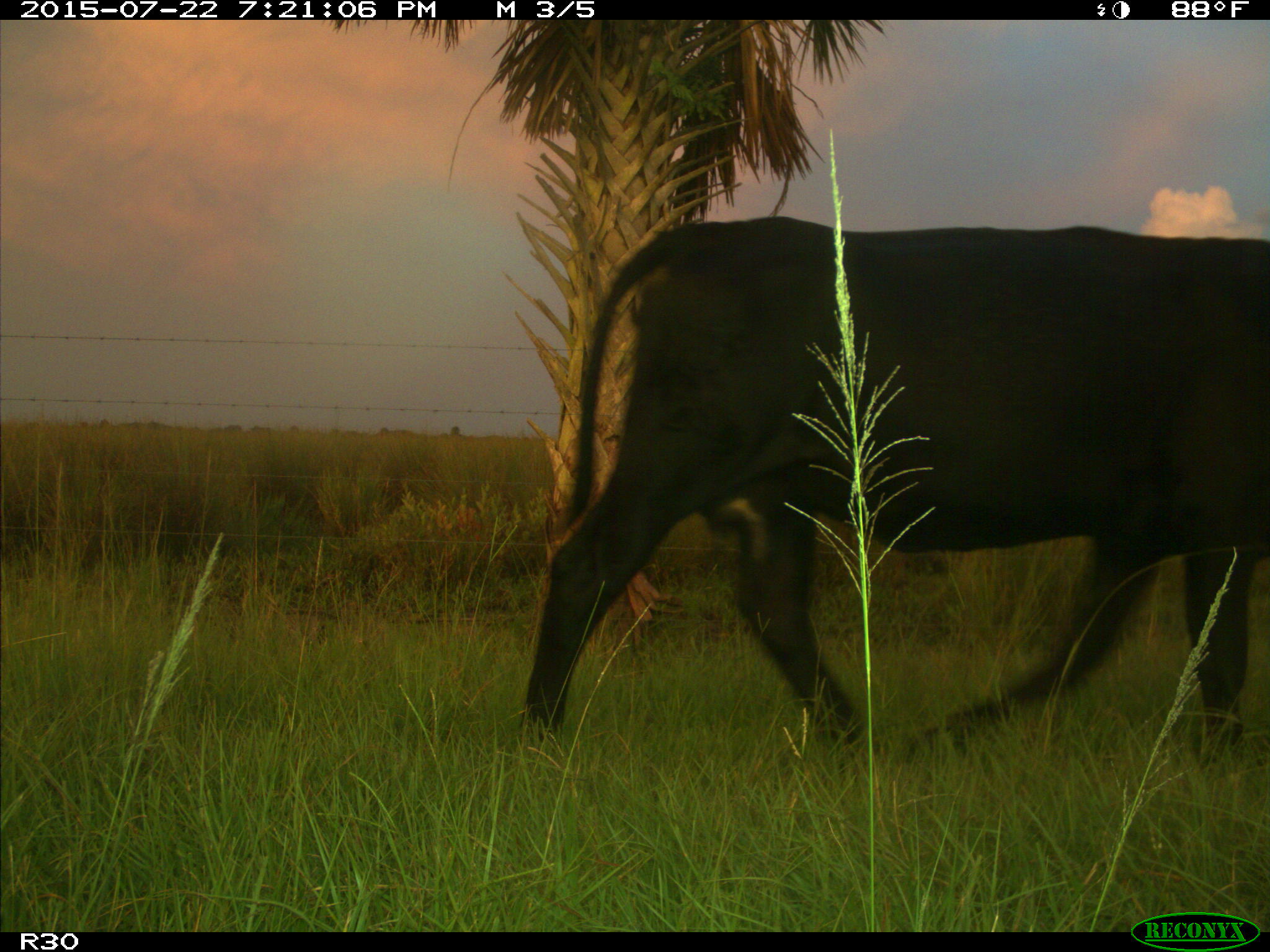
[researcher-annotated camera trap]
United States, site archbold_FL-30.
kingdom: Animalia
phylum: Chordata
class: Mammalia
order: Artiodactyla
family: Bovidae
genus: Bos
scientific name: Bos taurus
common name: domestic cow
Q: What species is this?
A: Bos taurus (domestic cow).